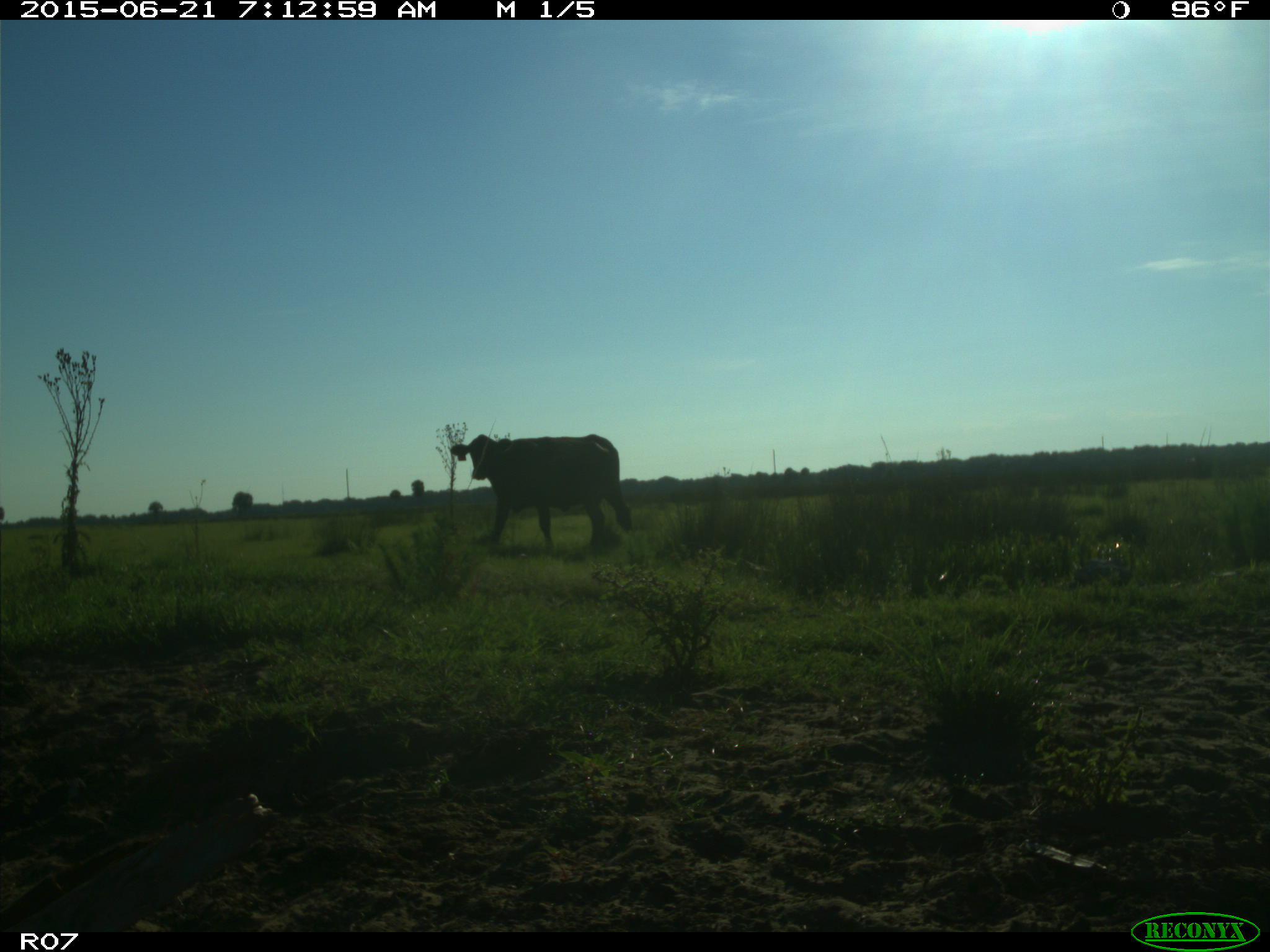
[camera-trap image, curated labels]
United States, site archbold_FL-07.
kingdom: Animalia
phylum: Chordata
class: Mammalia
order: Artiodactyla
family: Bovidae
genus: Bos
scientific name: Bos taurus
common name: domestic cow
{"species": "Bos taurus (domestic cow)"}